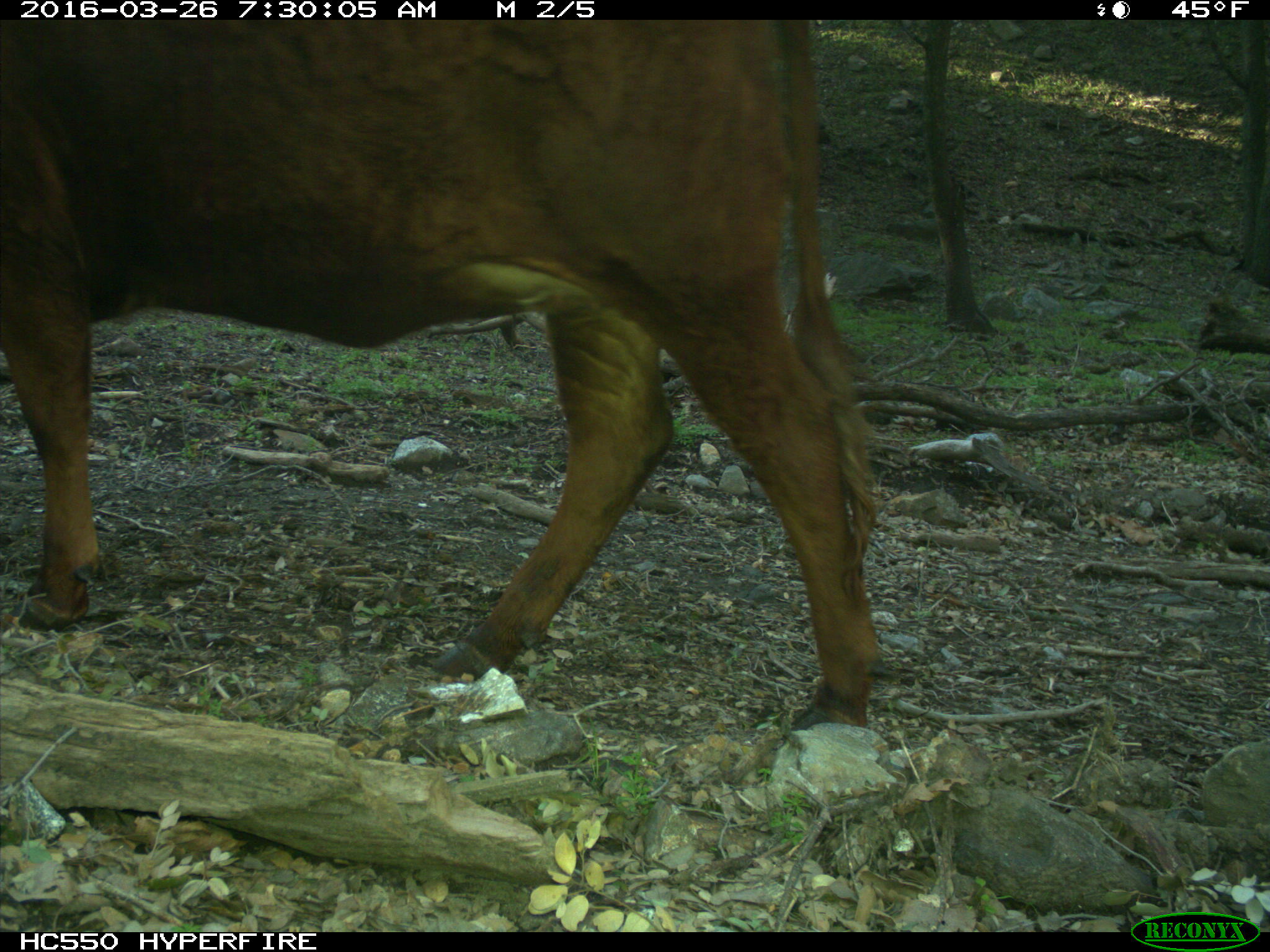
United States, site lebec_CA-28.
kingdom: Animalia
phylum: Chordata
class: Mammalia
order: Artiodactyla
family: Bovidae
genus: Bos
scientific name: Bos taurus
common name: domestic cow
Bos taurus (domestic cow).